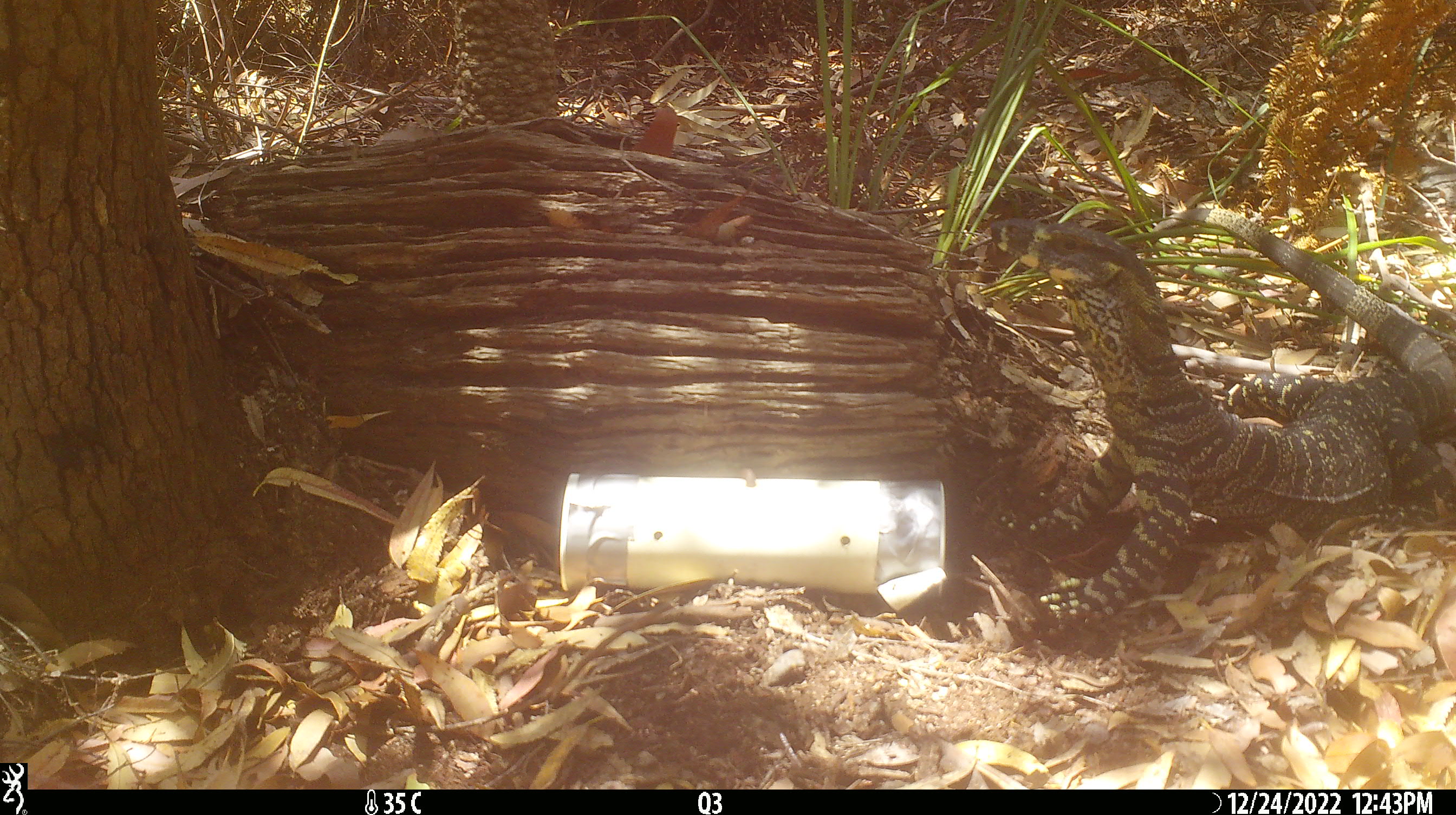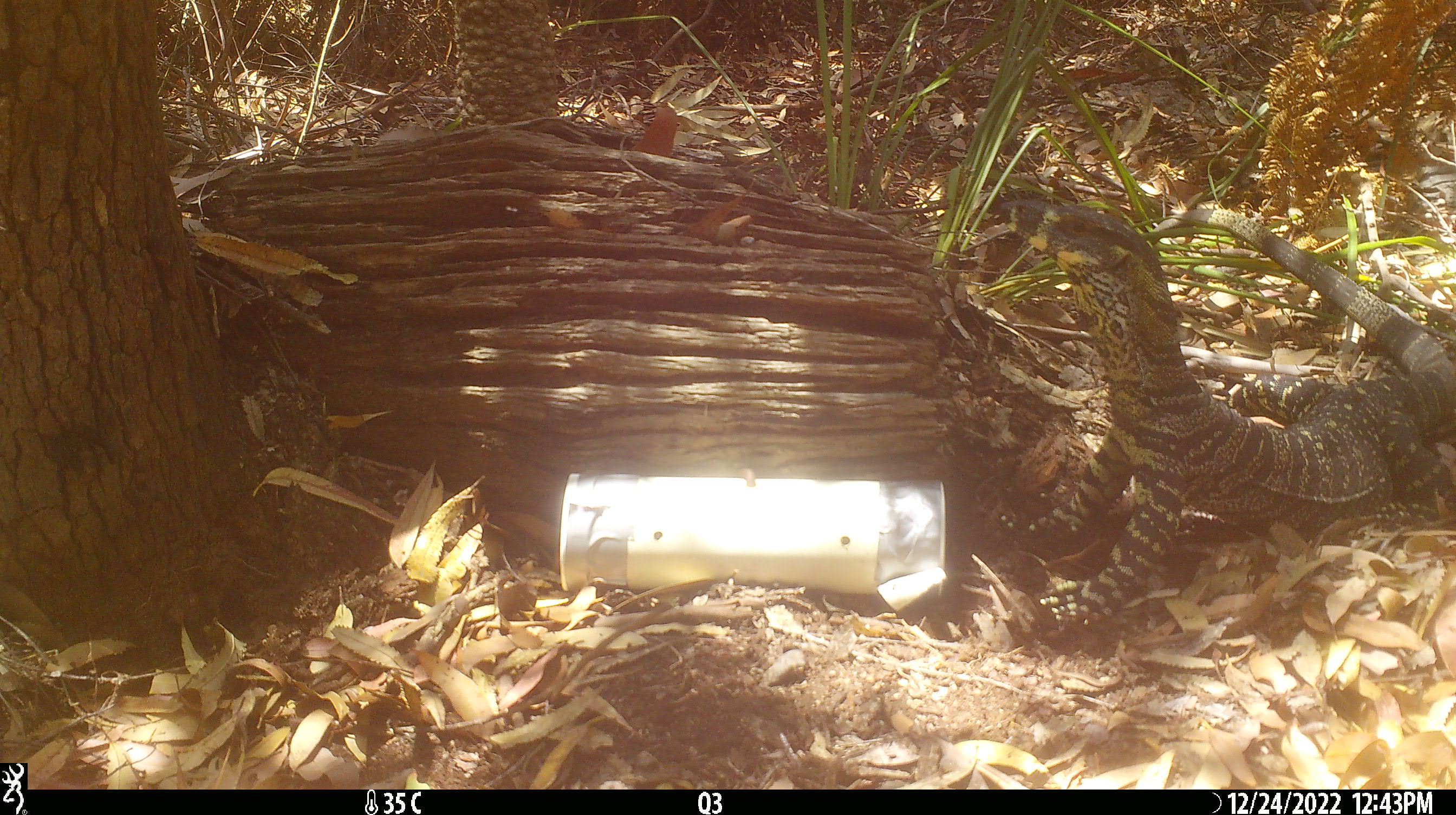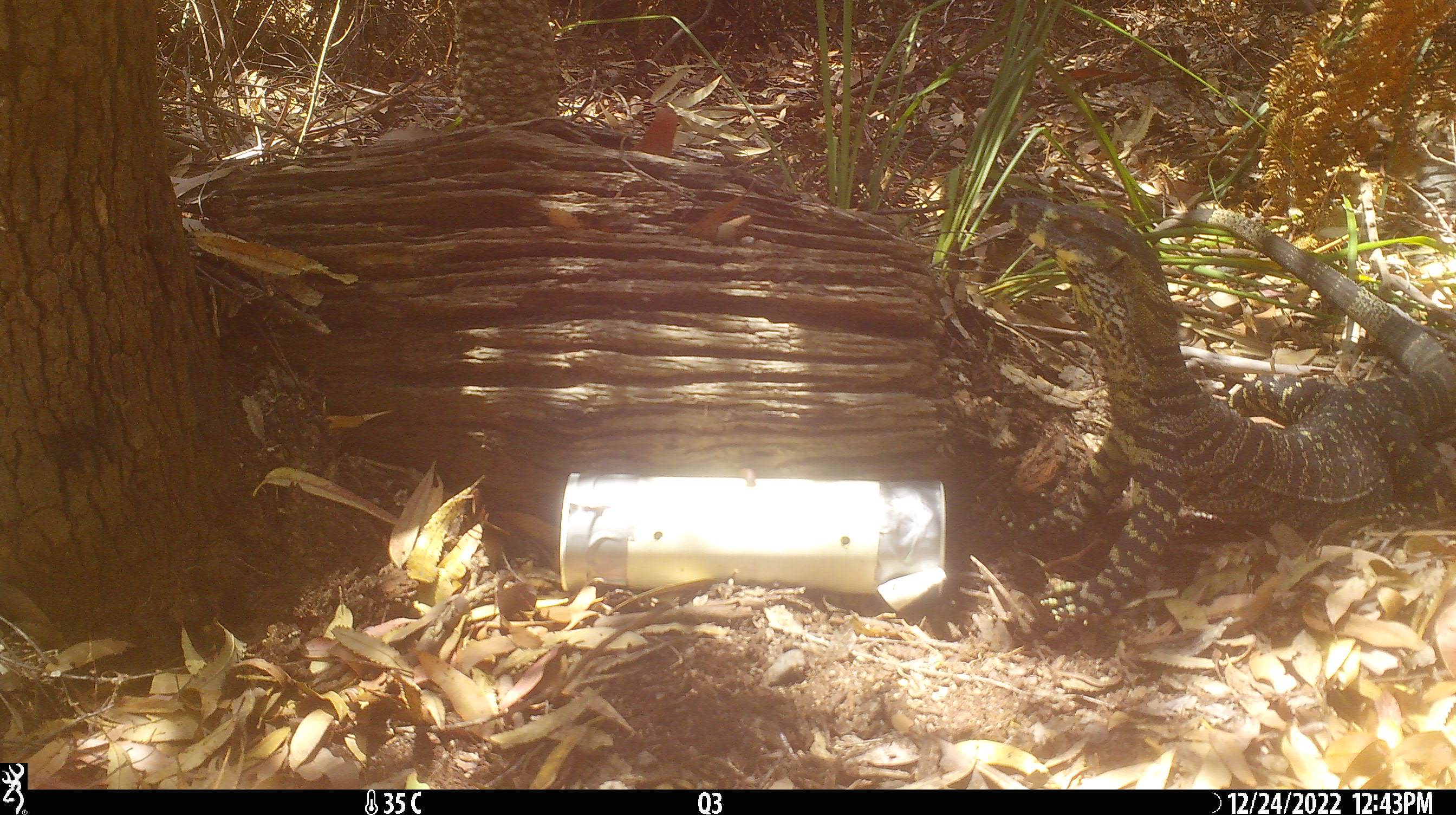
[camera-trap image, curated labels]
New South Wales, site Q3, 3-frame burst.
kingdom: Animalia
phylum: Chordata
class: Reptilia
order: Squamata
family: Varanidae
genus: Varanus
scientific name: Varanus varius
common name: lace monitor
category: goanna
Goanna (lace monitor) (Varanus varius).